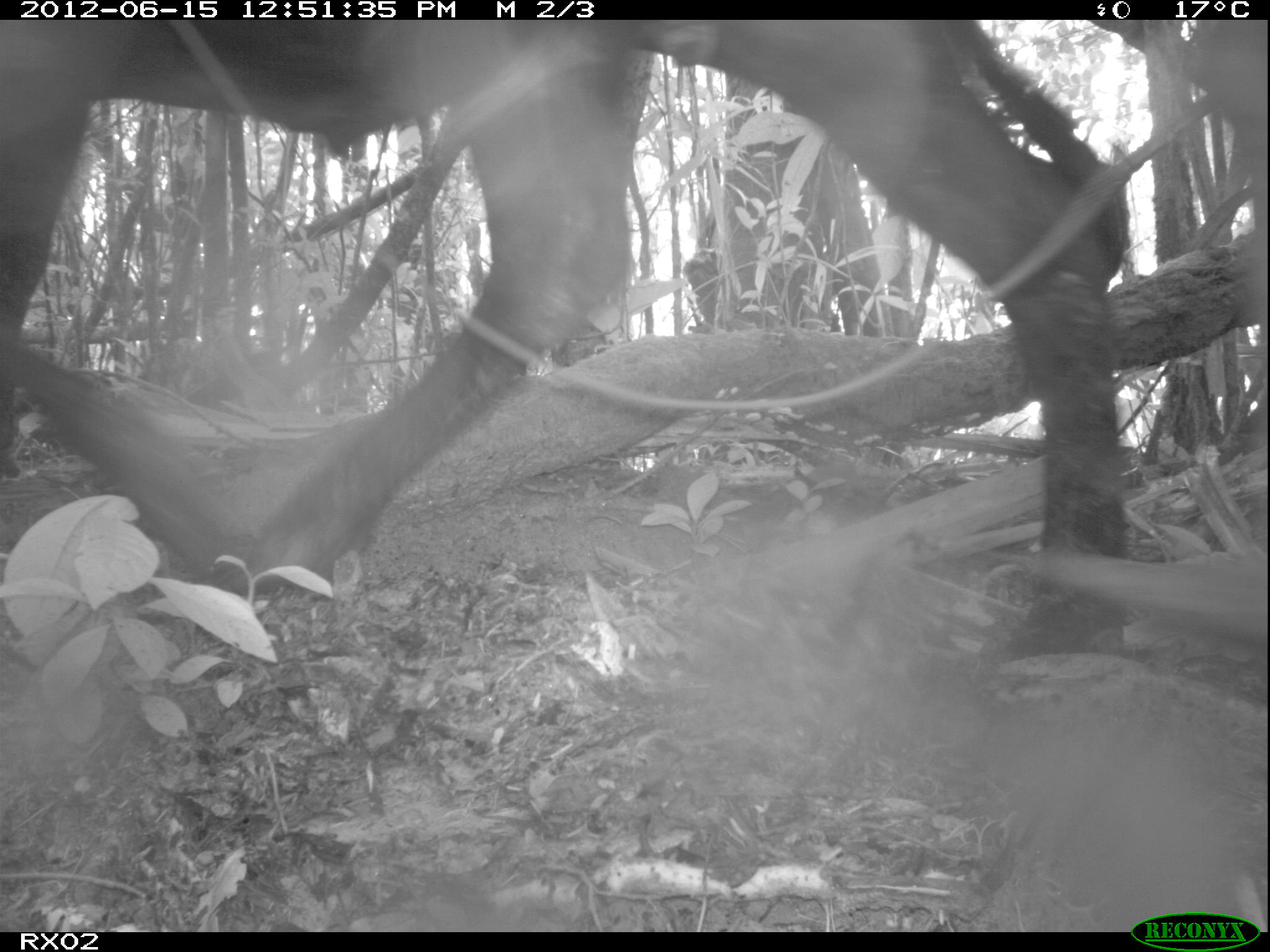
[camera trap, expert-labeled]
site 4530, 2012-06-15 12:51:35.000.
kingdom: Animalia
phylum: Chordata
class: Mammalia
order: Artiodactyla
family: Bovidae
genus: Bos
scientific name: Bos taurus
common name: domestic cattle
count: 3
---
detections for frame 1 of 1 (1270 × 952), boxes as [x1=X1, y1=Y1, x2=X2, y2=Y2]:
bos taurus: [x1=0, y1=19, x2=1129, y2=664]